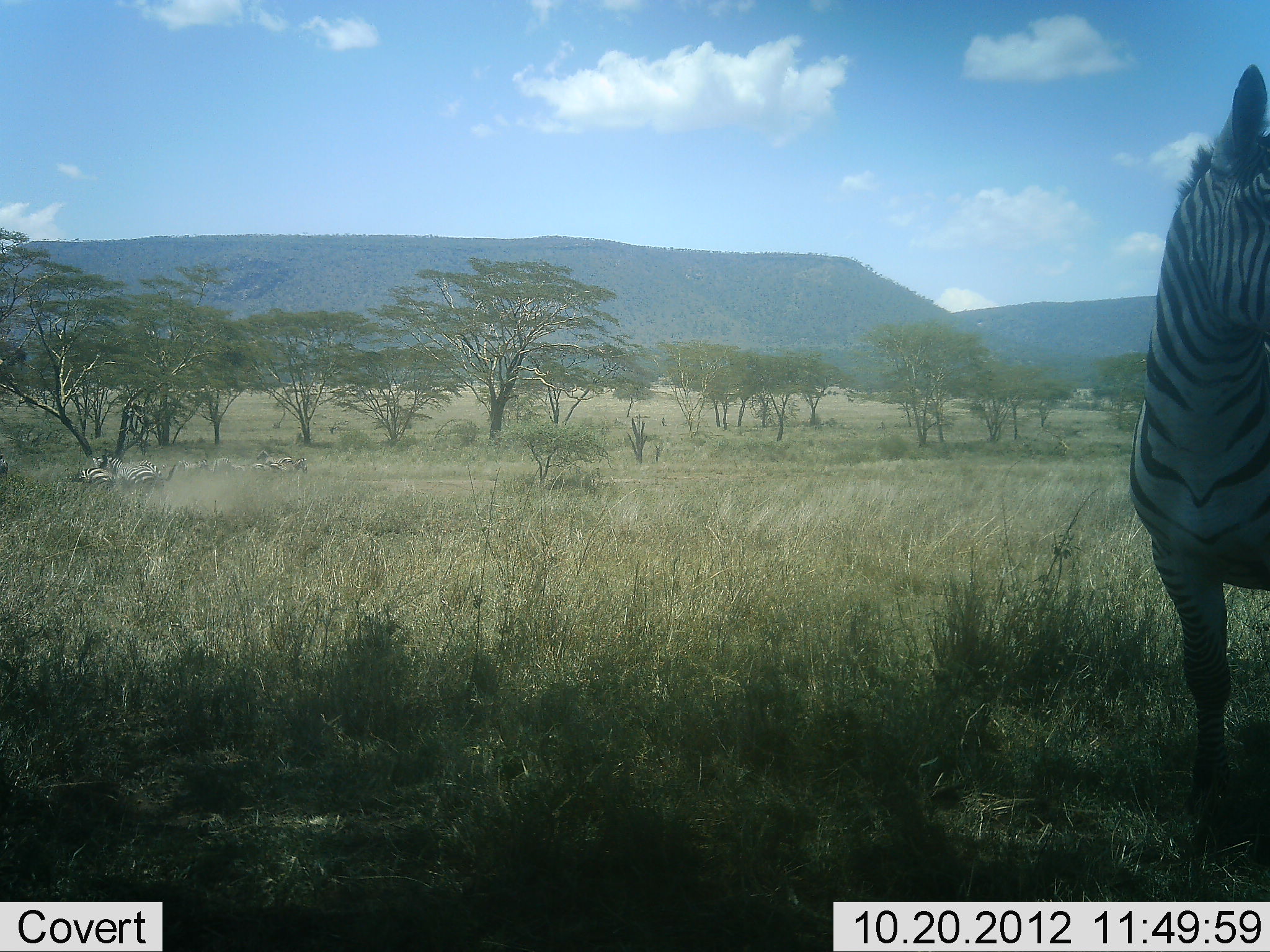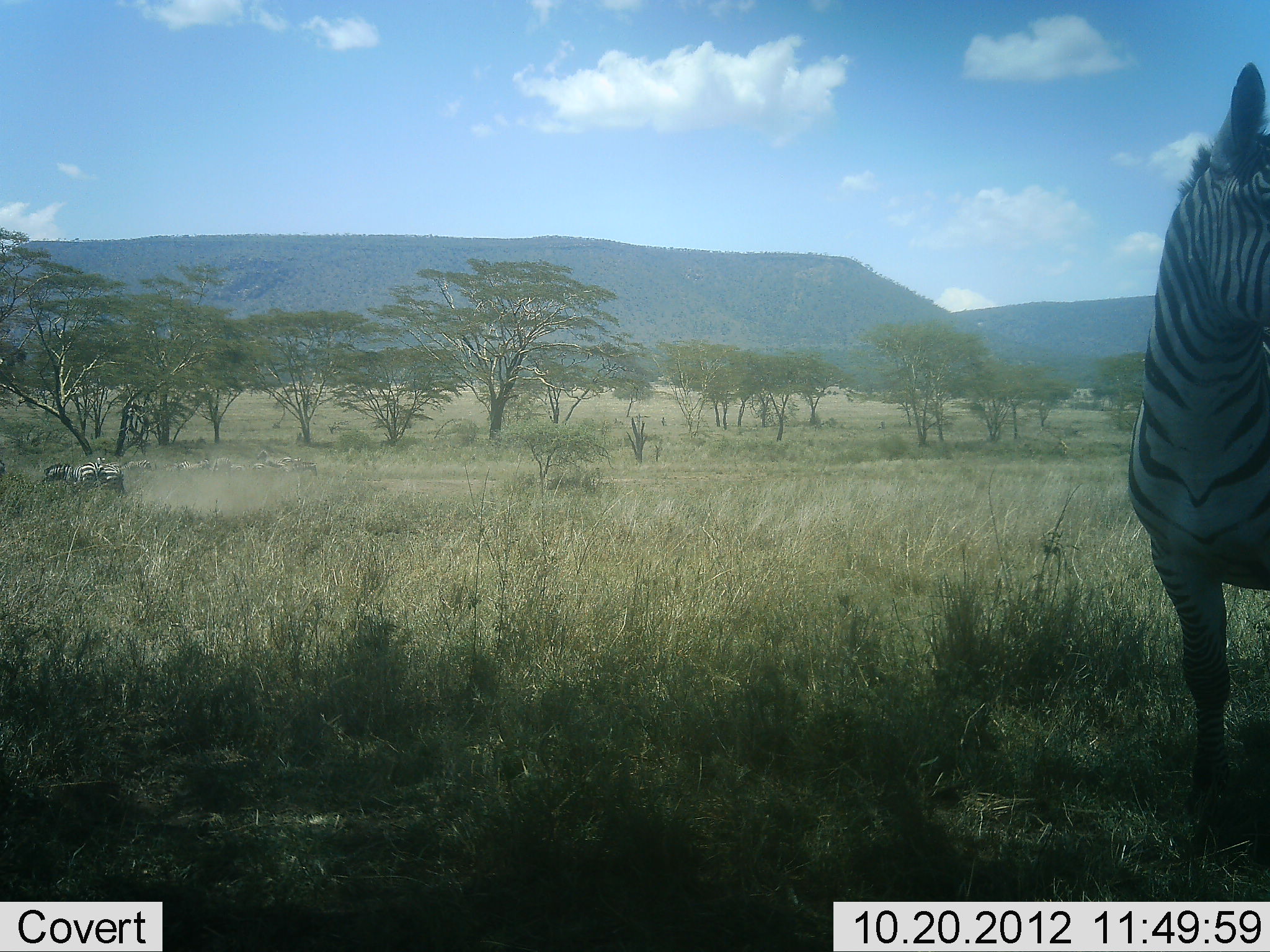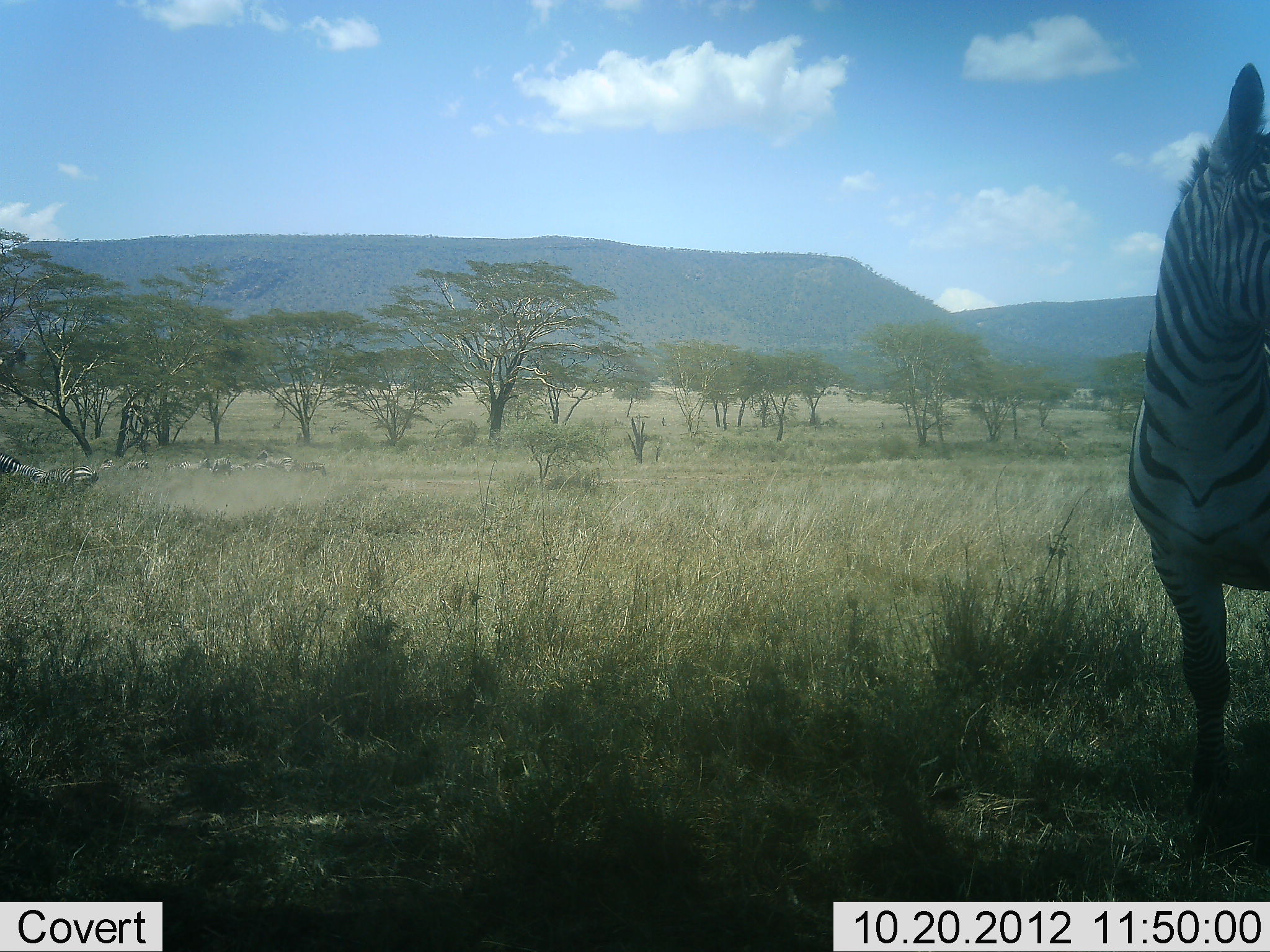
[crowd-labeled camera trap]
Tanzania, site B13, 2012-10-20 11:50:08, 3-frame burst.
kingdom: Animalia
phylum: Chordata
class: Mammalia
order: Perissodactyla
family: Equidae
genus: Equus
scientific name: Equus quagga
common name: plains zebra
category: zebra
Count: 3.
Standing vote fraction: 100%.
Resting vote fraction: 10%.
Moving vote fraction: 70%.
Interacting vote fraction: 0%.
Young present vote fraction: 0%.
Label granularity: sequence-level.